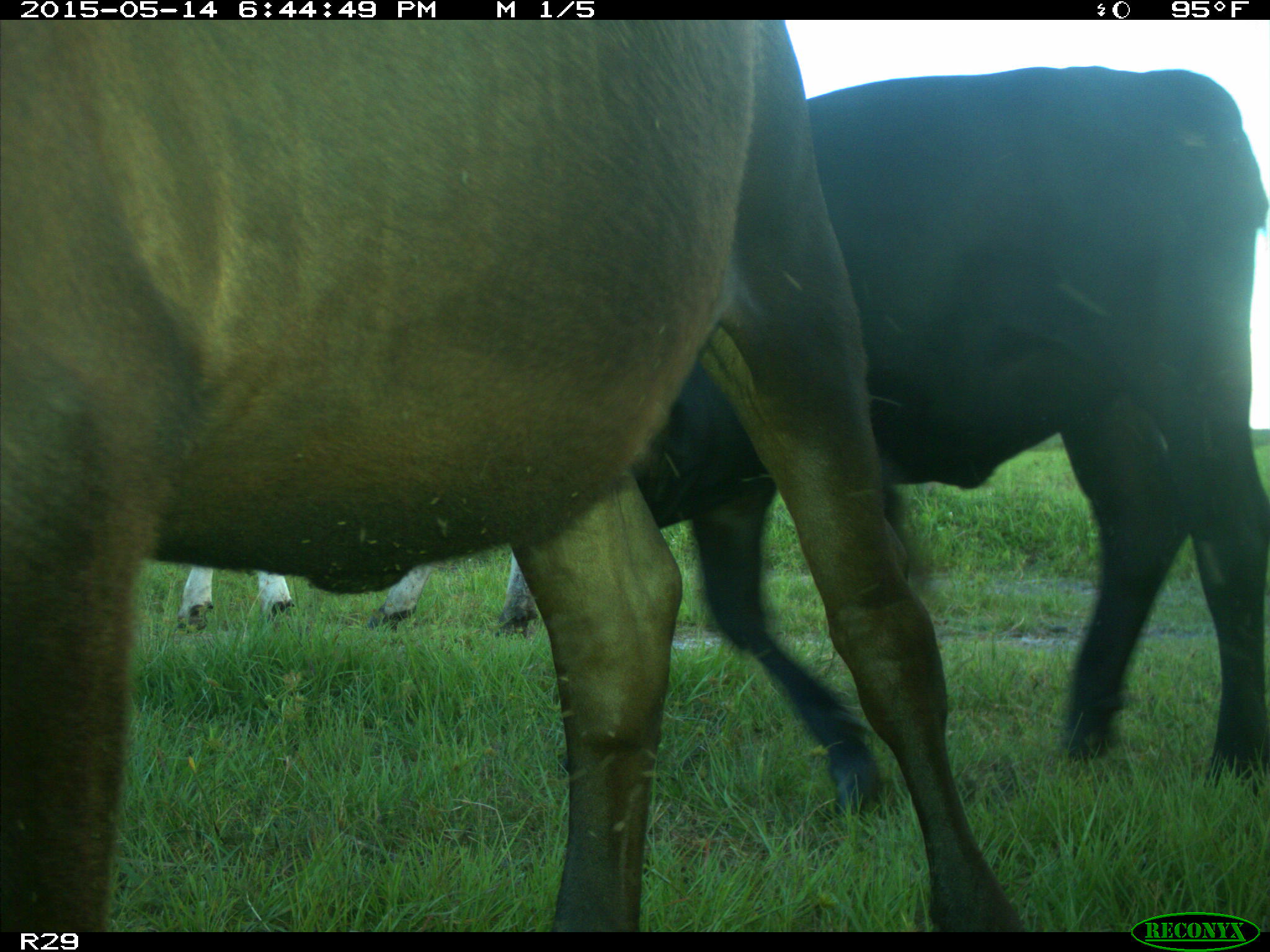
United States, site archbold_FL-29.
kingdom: Animalia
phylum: Chordata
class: Mammalia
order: Artiodactyla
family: Bovidae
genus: Bos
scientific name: Bos taurus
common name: domestic cow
Bos taurus (domestic cow).